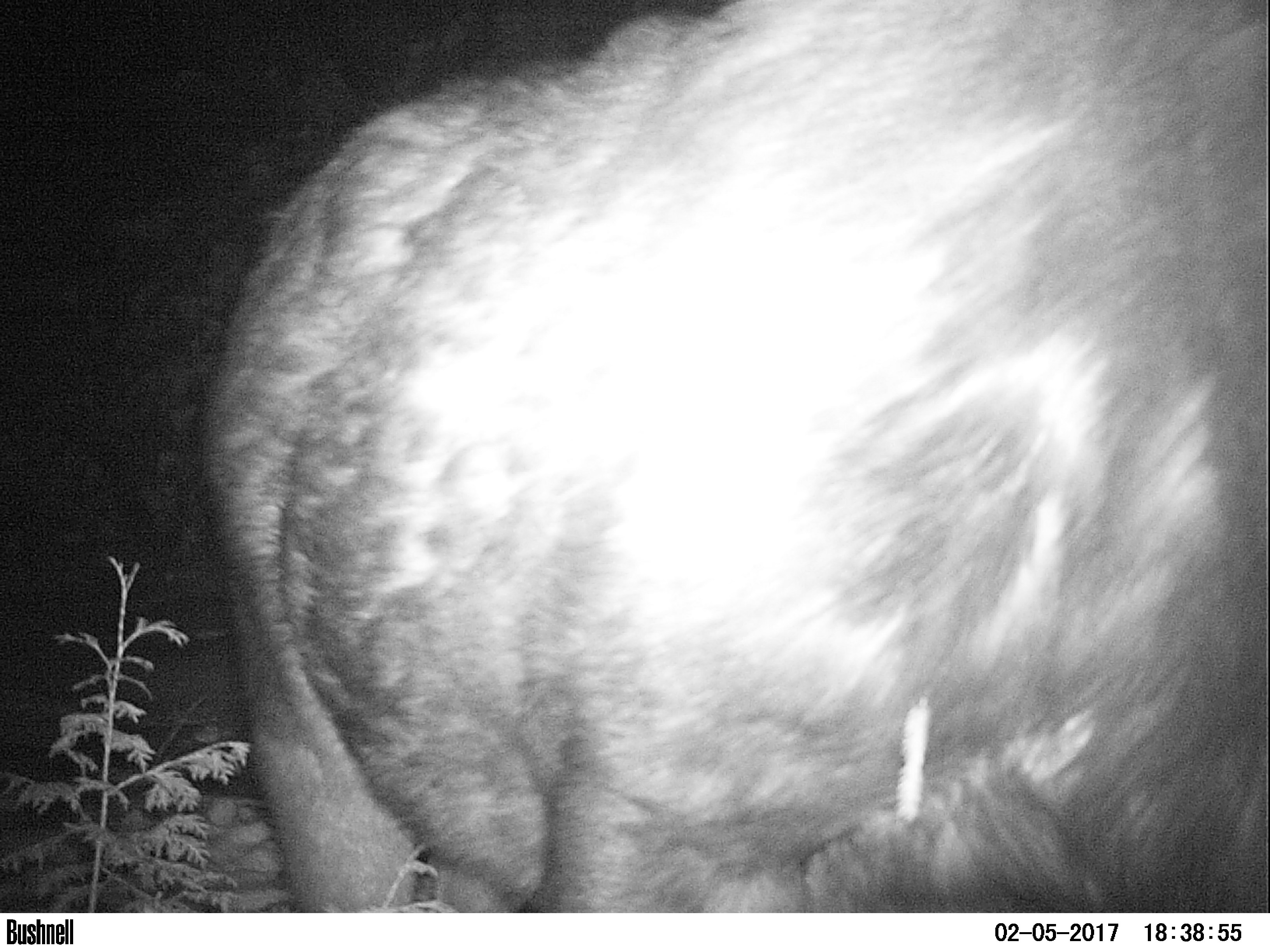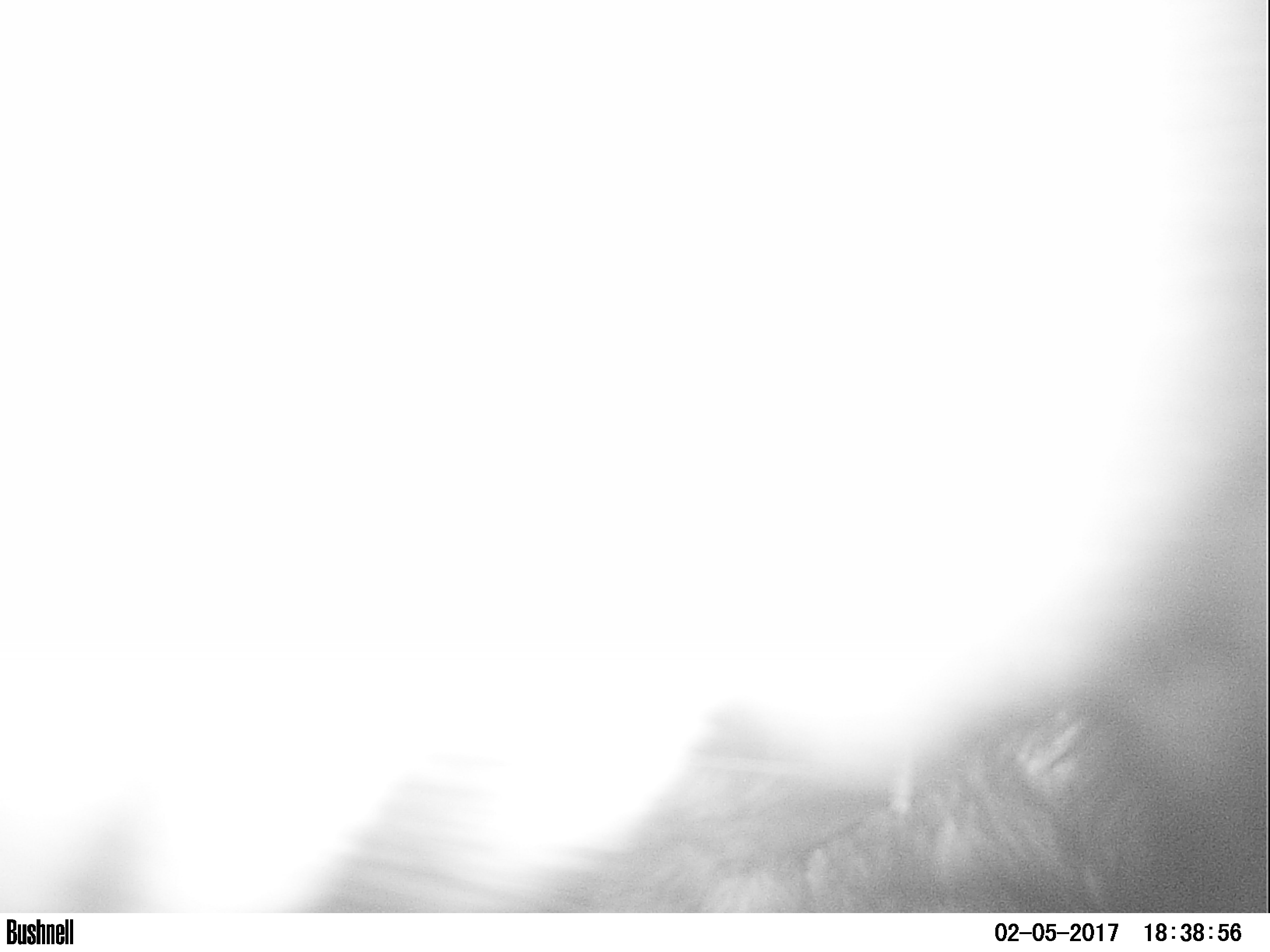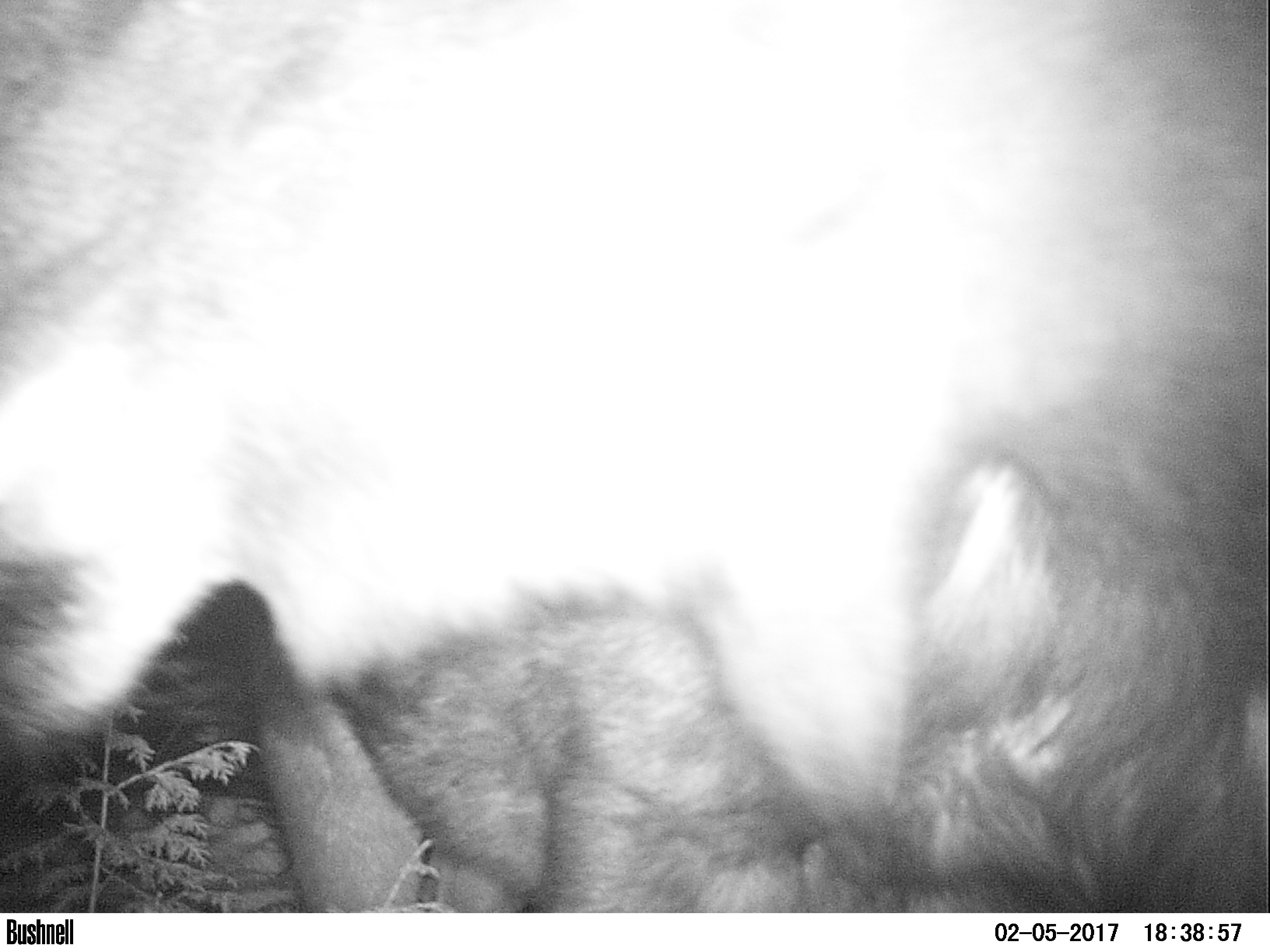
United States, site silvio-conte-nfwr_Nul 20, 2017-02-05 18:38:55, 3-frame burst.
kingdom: Animalia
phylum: Chordata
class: Mammalia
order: Artiodactyla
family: Cervidae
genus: Alces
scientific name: Alces alces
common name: moose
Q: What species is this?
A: Moose (Alces alces).